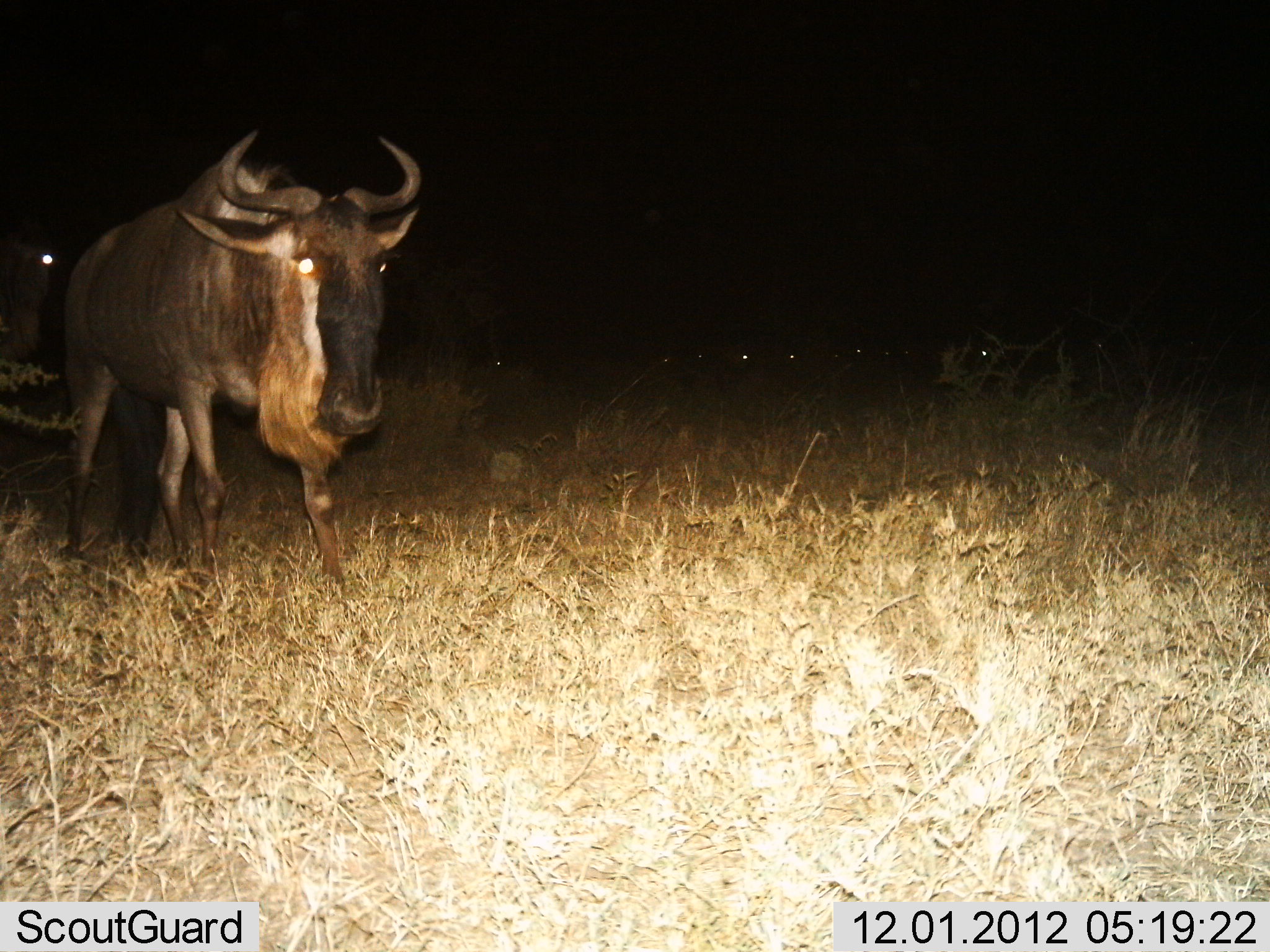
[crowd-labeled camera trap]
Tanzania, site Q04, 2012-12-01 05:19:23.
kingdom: Animalia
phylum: Chordata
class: Mammalia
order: Artiodactyla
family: Bovidae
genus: Connochaetes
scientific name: Connochaetes taurinus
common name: blue wildebeest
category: wildebeest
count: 1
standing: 50%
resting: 0%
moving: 60%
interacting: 0%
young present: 0%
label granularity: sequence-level